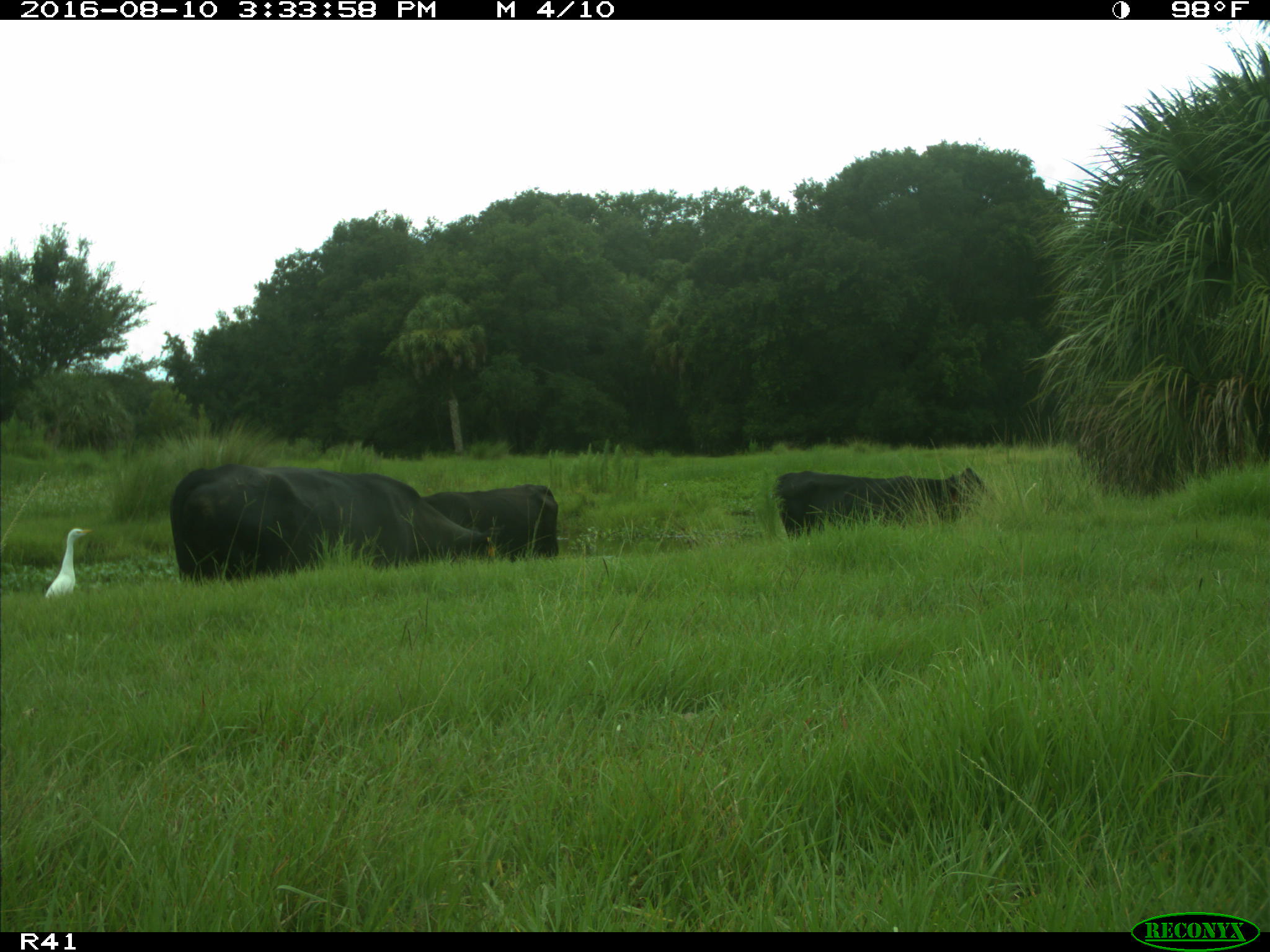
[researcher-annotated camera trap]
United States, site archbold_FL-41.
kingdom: Animalia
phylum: Chordata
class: Mammalia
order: Artiodactyla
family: Bovidae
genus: Bos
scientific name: Bos taurus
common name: domestic cow